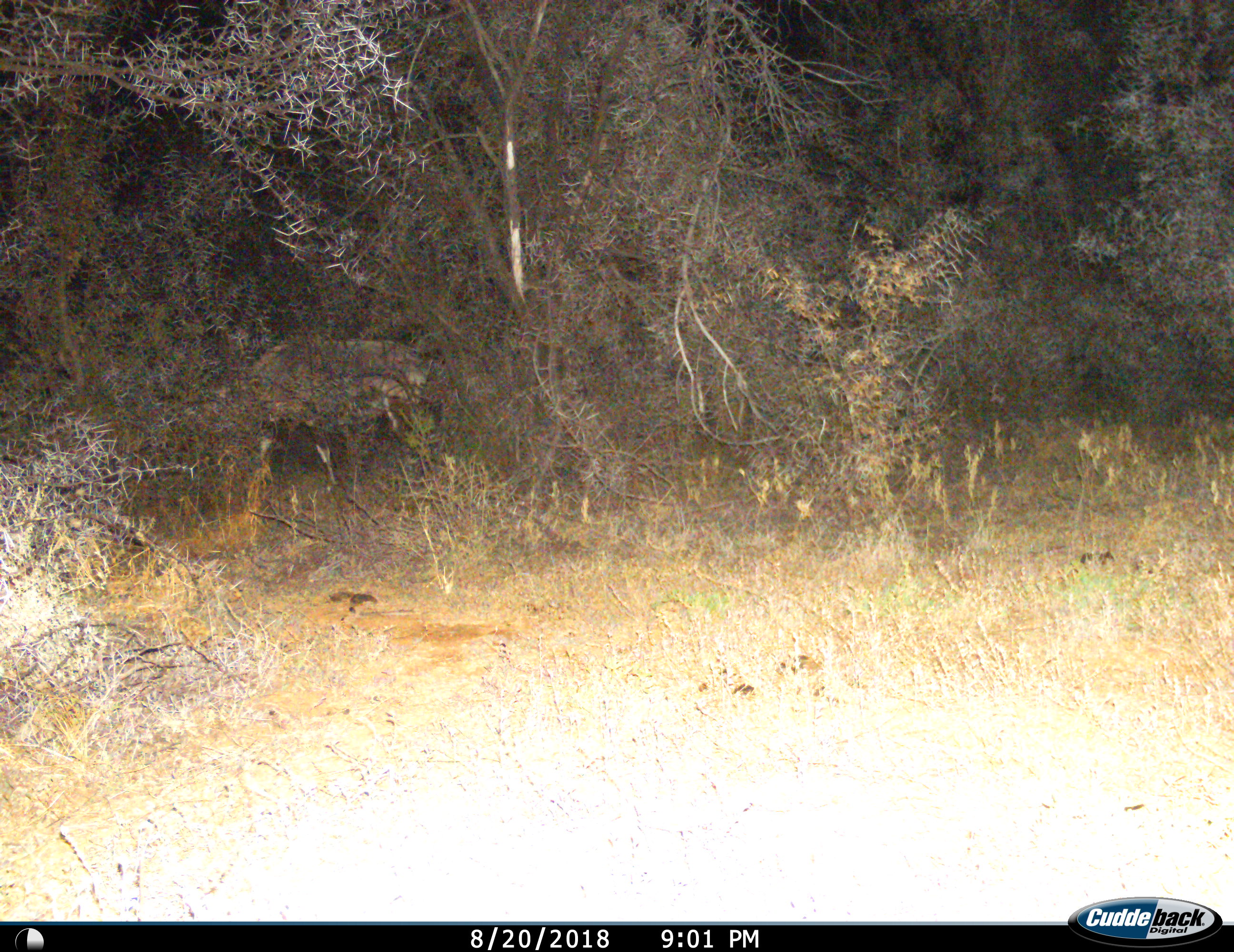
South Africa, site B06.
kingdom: Animalia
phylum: Chordata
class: Mammalia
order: Artiodactyla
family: Bovidae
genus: Oryx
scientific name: Oryx gazella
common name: gemsbok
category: gemsbokoryx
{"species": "gemsbokoryx (gemsbok) (Oryx gazella)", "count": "1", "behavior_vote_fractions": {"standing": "20%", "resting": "0%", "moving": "60%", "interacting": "0%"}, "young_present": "0%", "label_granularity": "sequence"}